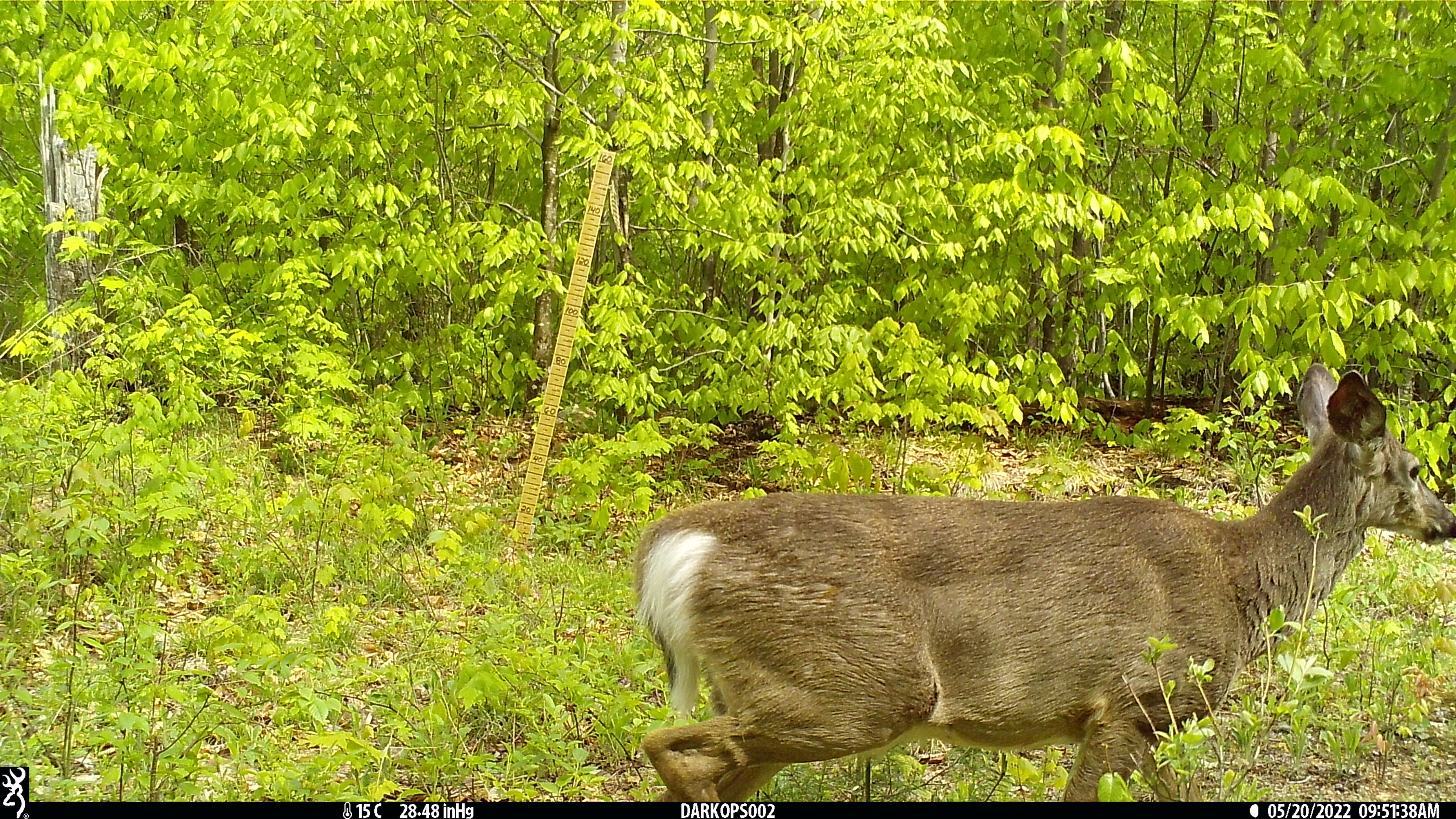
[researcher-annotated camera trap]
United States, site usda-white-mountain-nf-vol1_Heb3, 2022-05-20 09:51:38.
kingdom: Animalia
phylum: Chordata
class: Mammalia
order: Artiodactyla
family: Cervidae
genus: Odocoileus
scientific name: Odocoileus virginianus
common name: white-tailed deer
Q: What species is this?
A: White-tailed deer (Odocoileus virginianus).